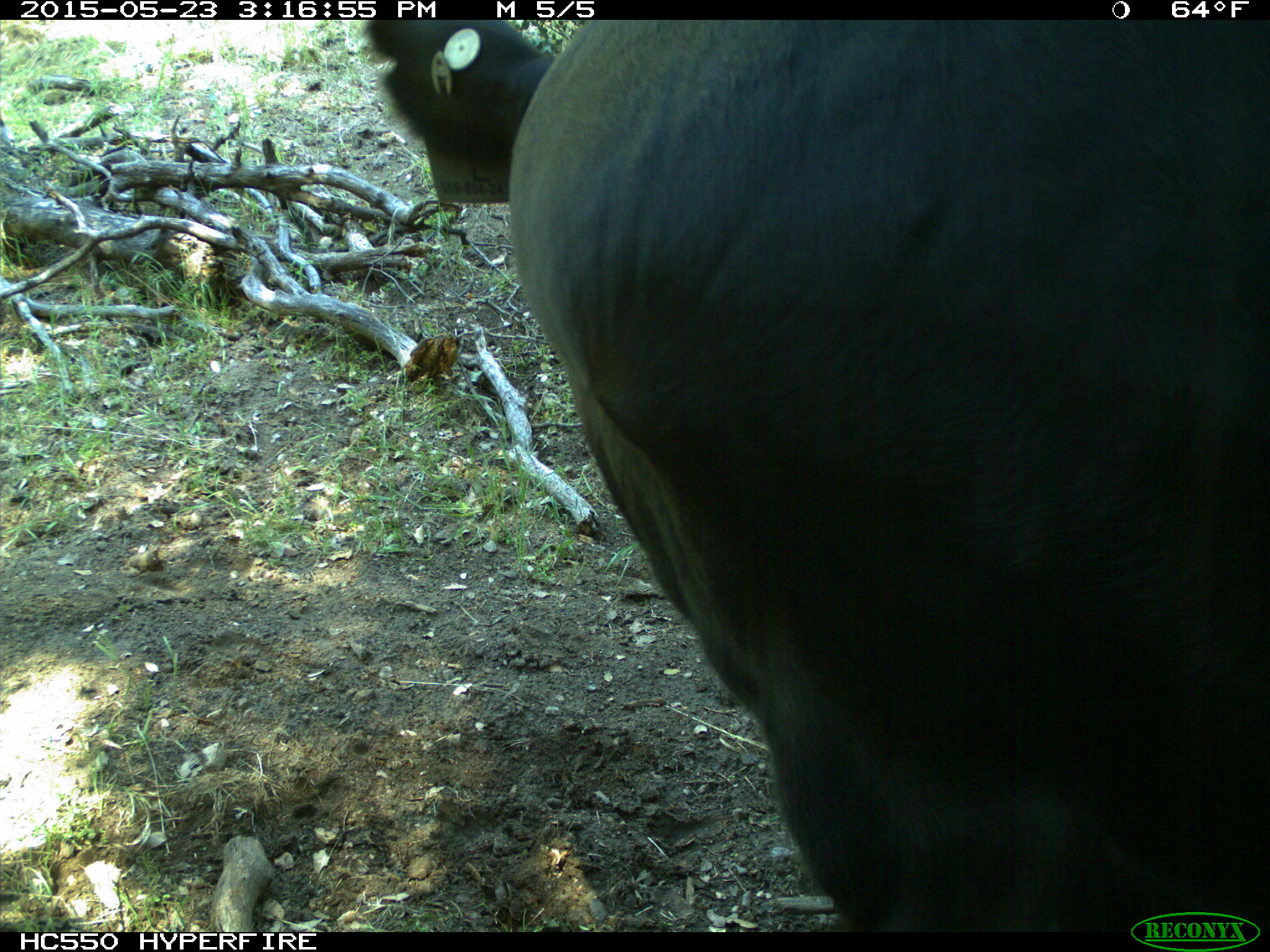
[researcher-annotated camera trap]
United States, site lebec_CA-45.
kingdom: Animalia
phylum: Chordata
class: Mammalia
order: Artiodactyla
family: Bovidae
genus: Bos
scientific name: Bos taurus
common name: domestic cow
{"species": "Bos taurus (domestic cow)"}